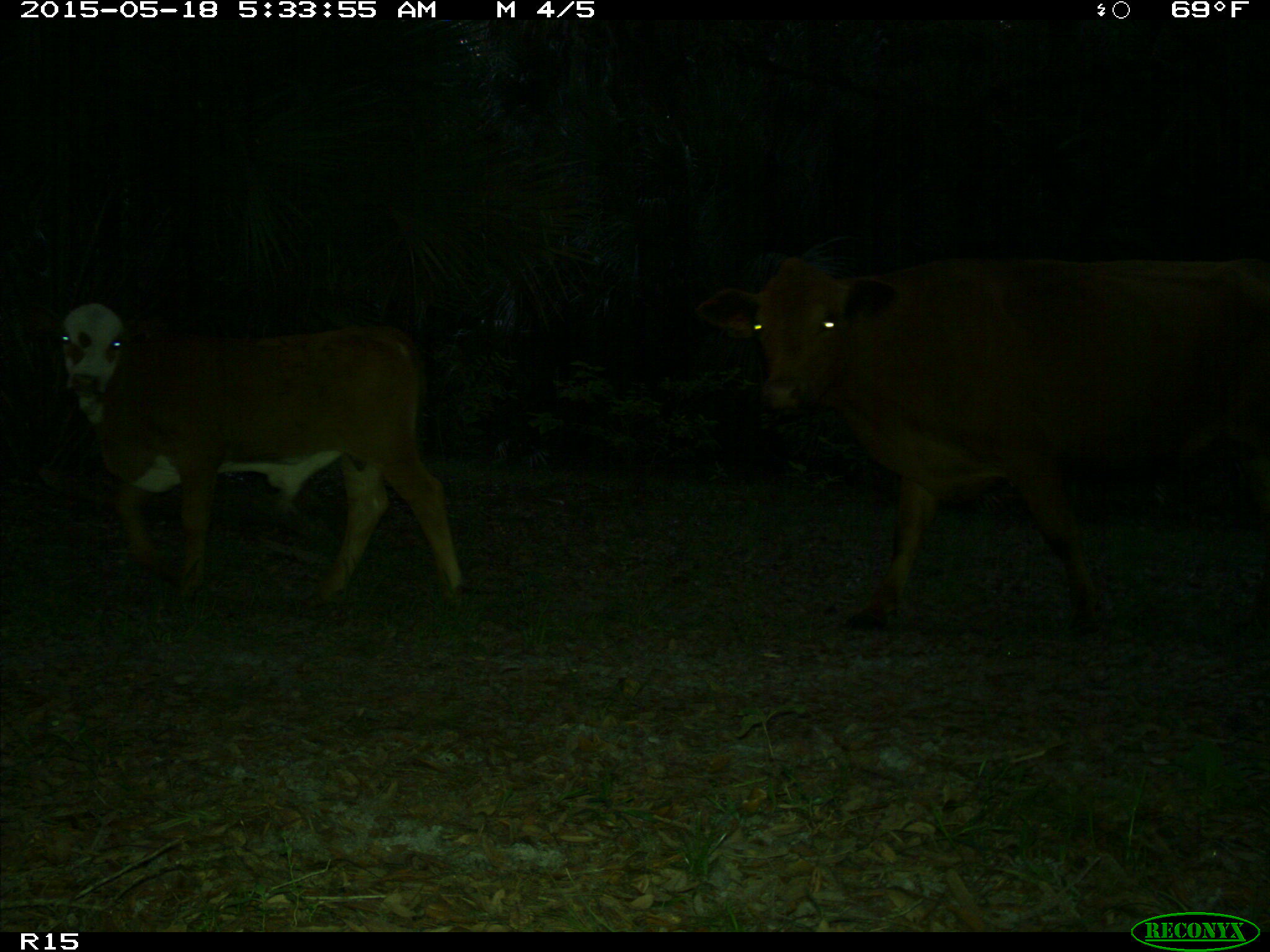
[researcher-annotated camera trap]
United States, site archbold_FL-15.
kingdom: Animalia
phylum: Chordata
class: Mammalia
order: Artiodactyla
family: Bovidae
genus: Bos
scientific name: Bos taurus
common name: domestic cow